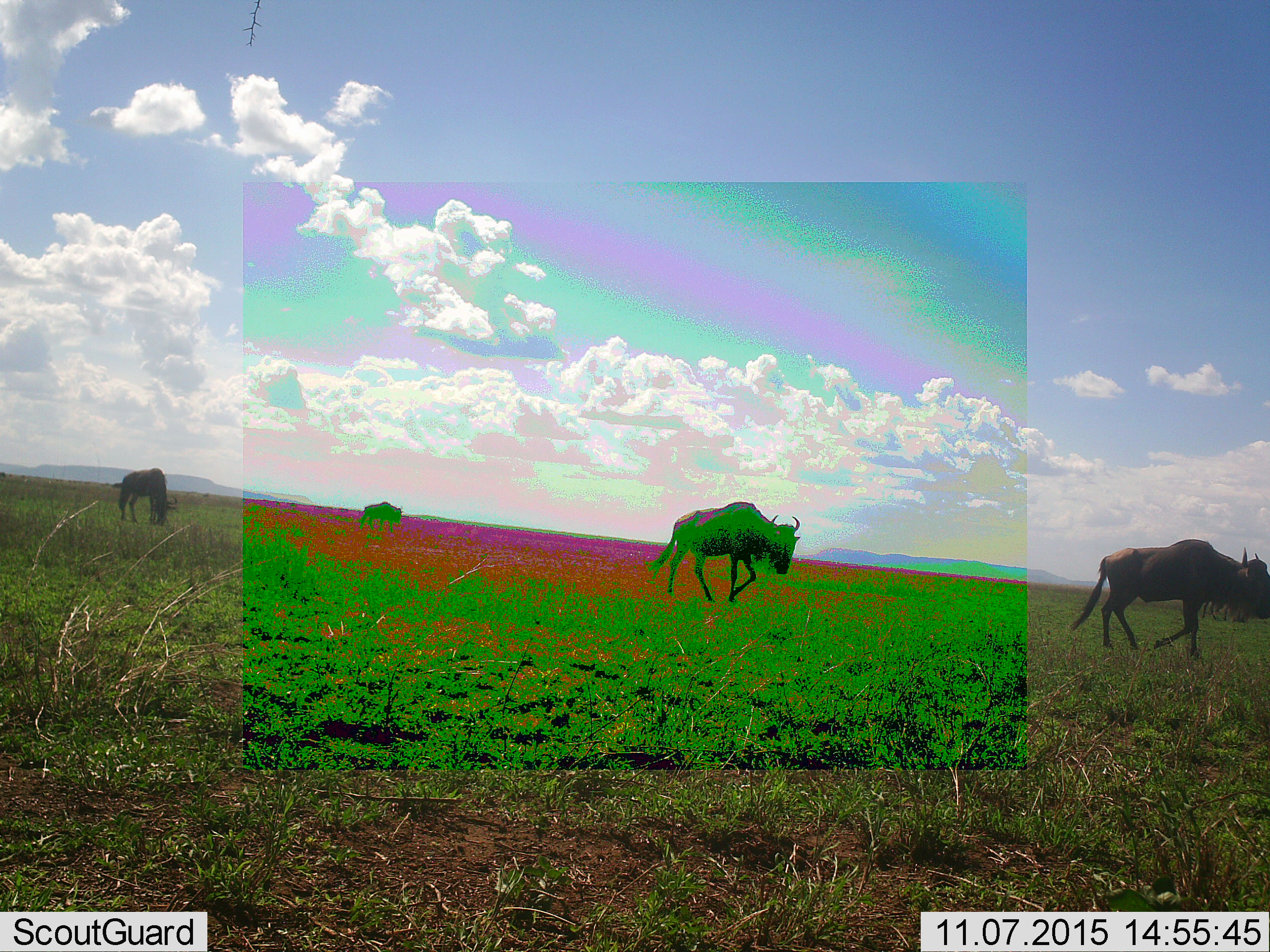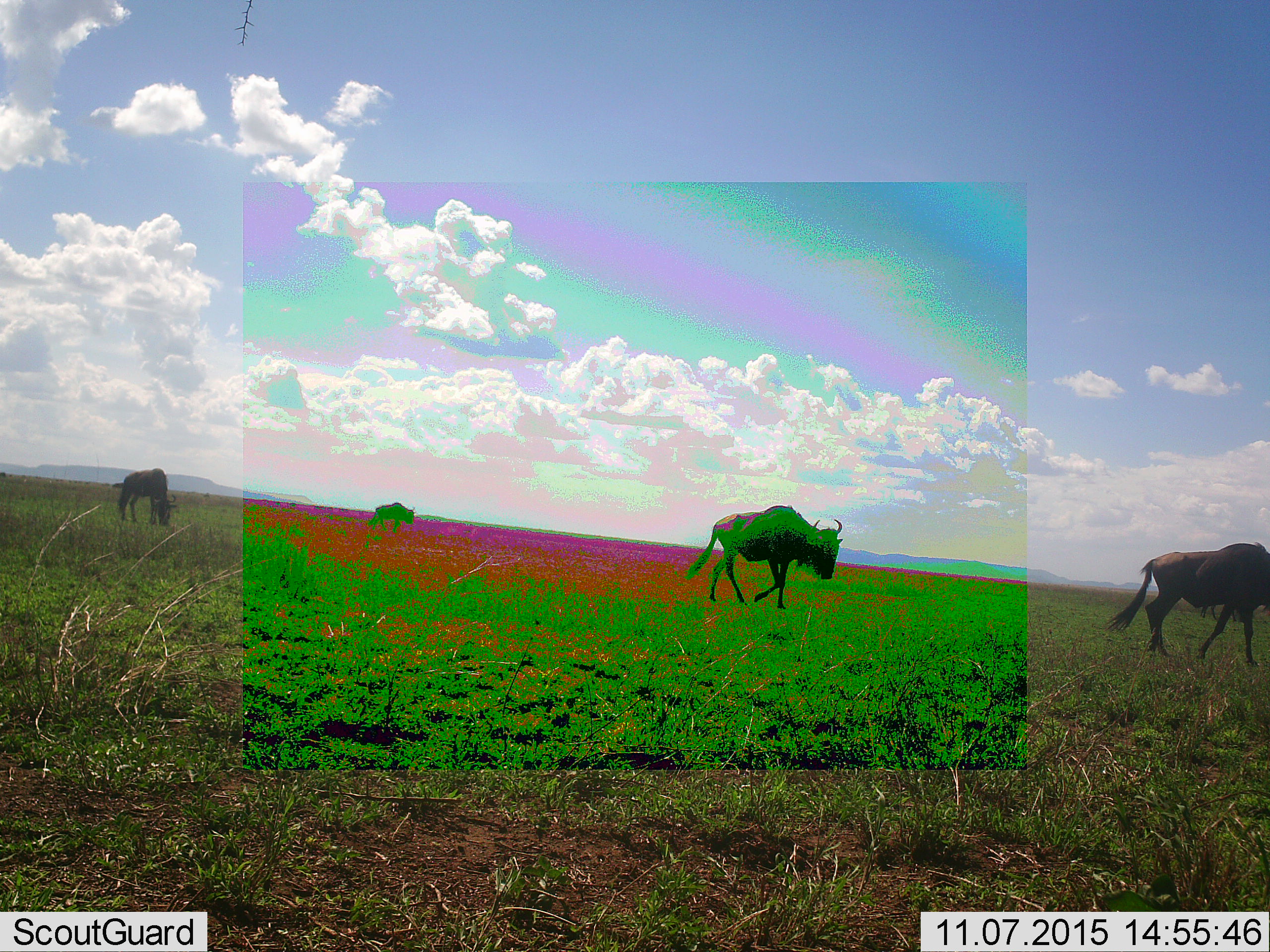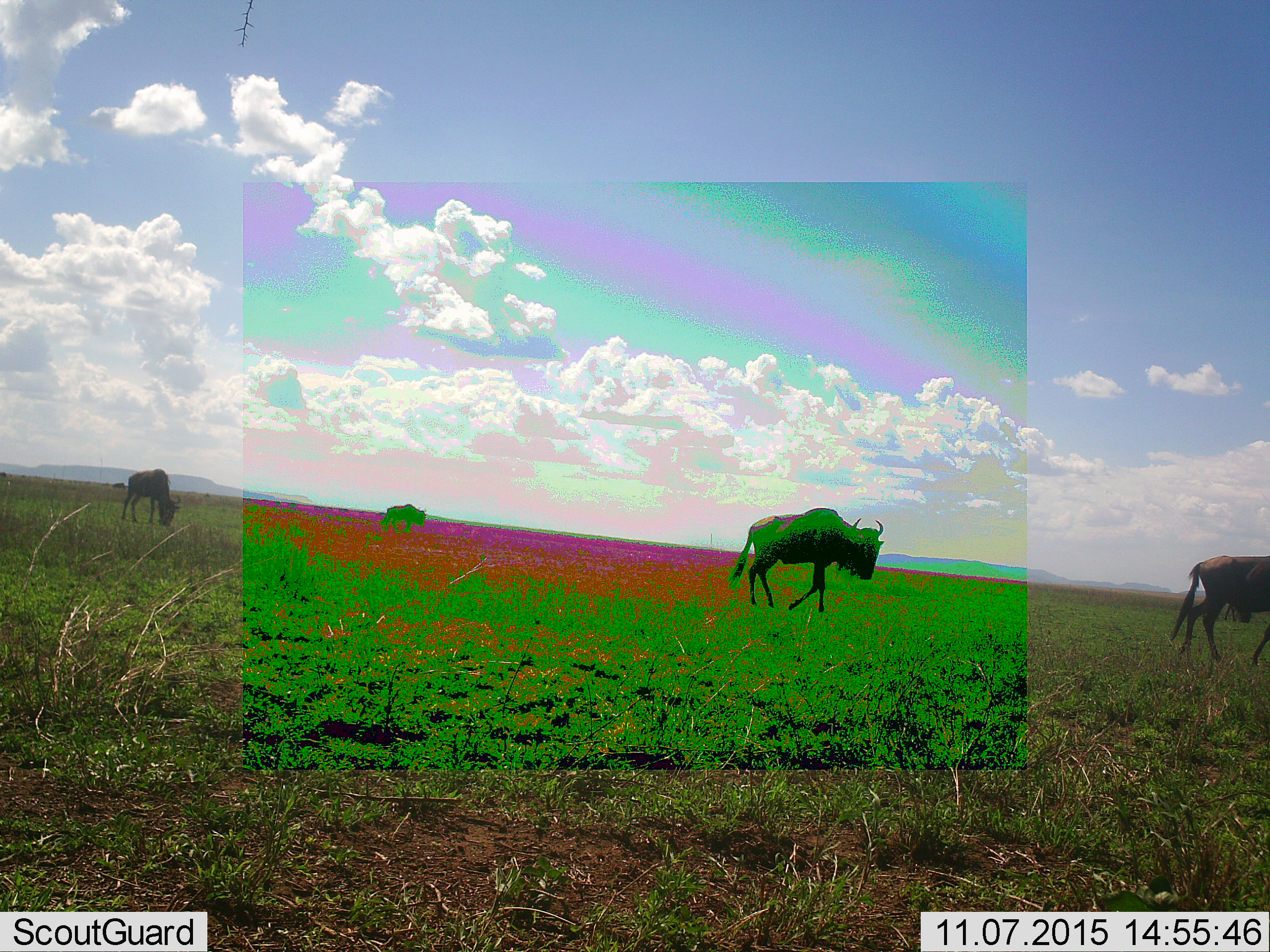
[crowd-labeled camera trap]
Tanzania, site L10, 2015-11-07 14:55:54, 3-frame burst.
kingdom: Animalia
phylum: Chordata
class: Mammalia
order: Artiodactyla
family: Bovidae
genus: Connochaetes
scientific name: Connochaetes taurinus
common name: blue wildebeest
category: wildebeest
Wildebeest (blue wildebeest) (Connochaetes taurinus), count 4. Behavior (volunteer vote fractions): standing 25%, resting 0%, moving 88%, interacting 0%. Young present (vote fraction): 0%. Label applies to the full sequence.